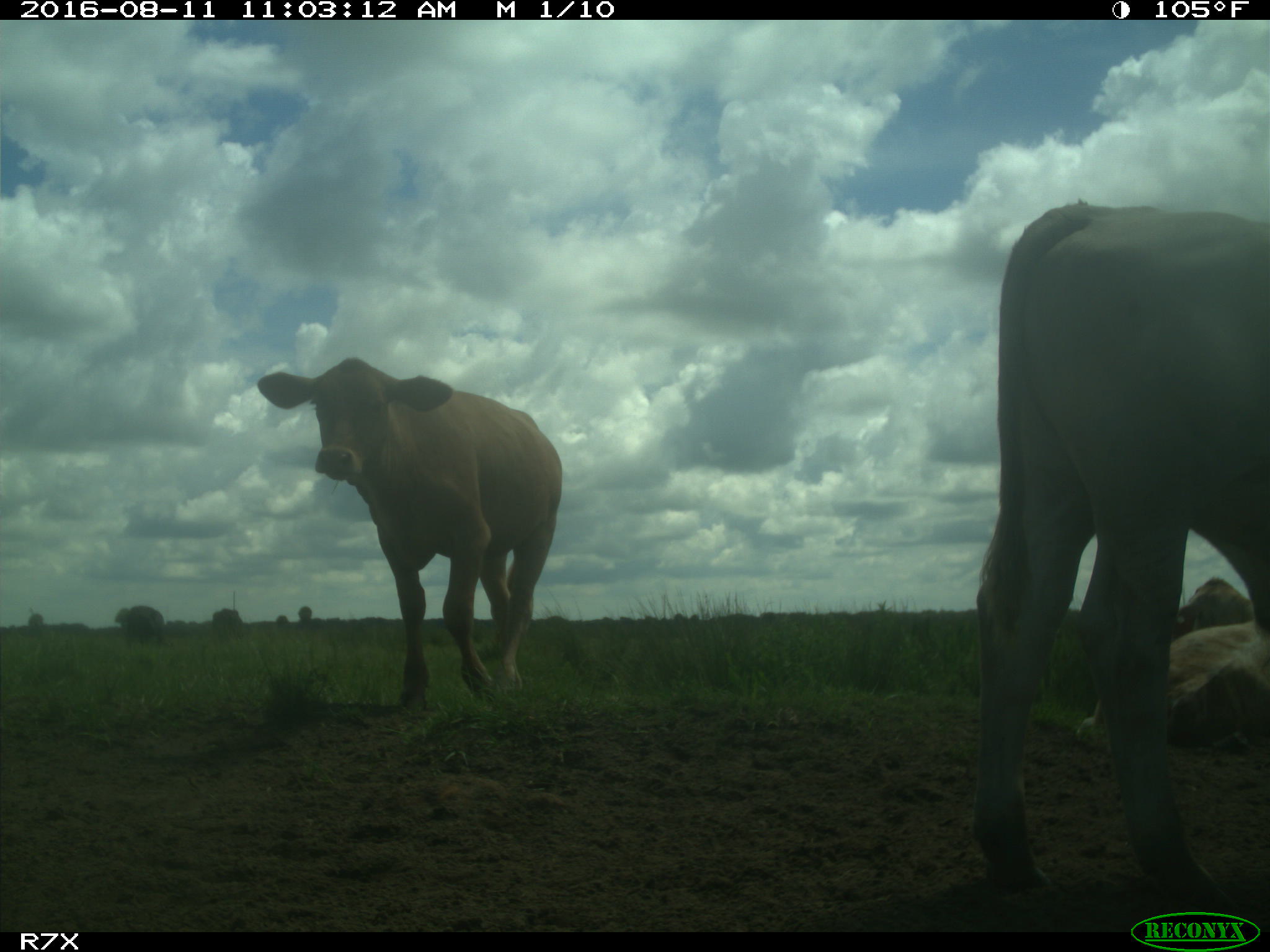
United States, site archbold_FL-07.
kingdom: Animalia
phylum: Chordata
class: Mammalia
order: Artiodactyla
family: Bovidae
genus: Bos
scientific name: Bos taurus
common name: domestic cow